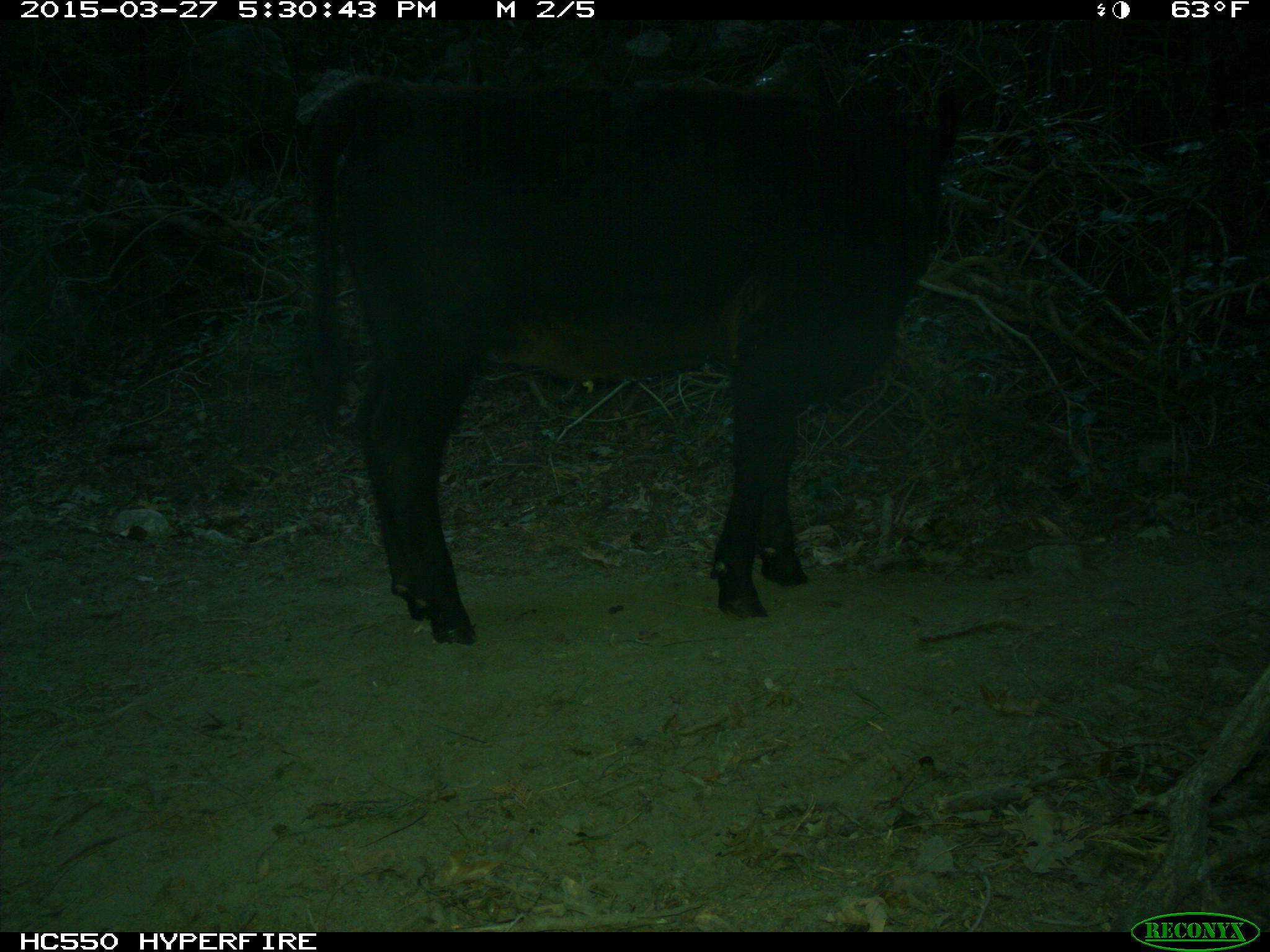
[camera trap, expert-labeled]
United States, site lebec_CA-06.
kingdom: Animalia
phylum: Chordata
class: Mammalia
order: Artiodactyla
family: Bovidae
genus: Bos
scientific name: Bos taurus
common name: domestic cow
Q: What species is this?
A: Bos taurus (domestic cow).